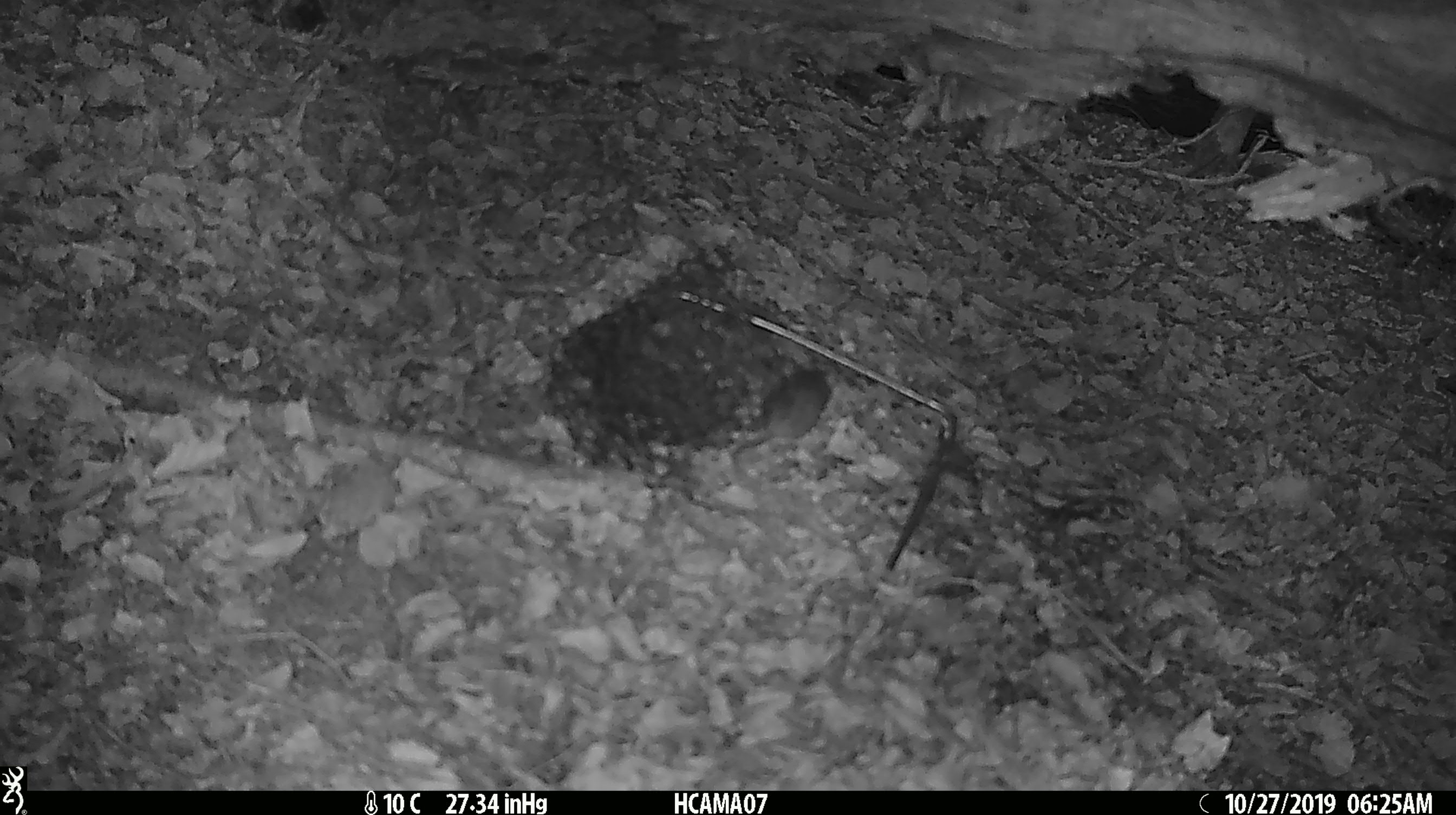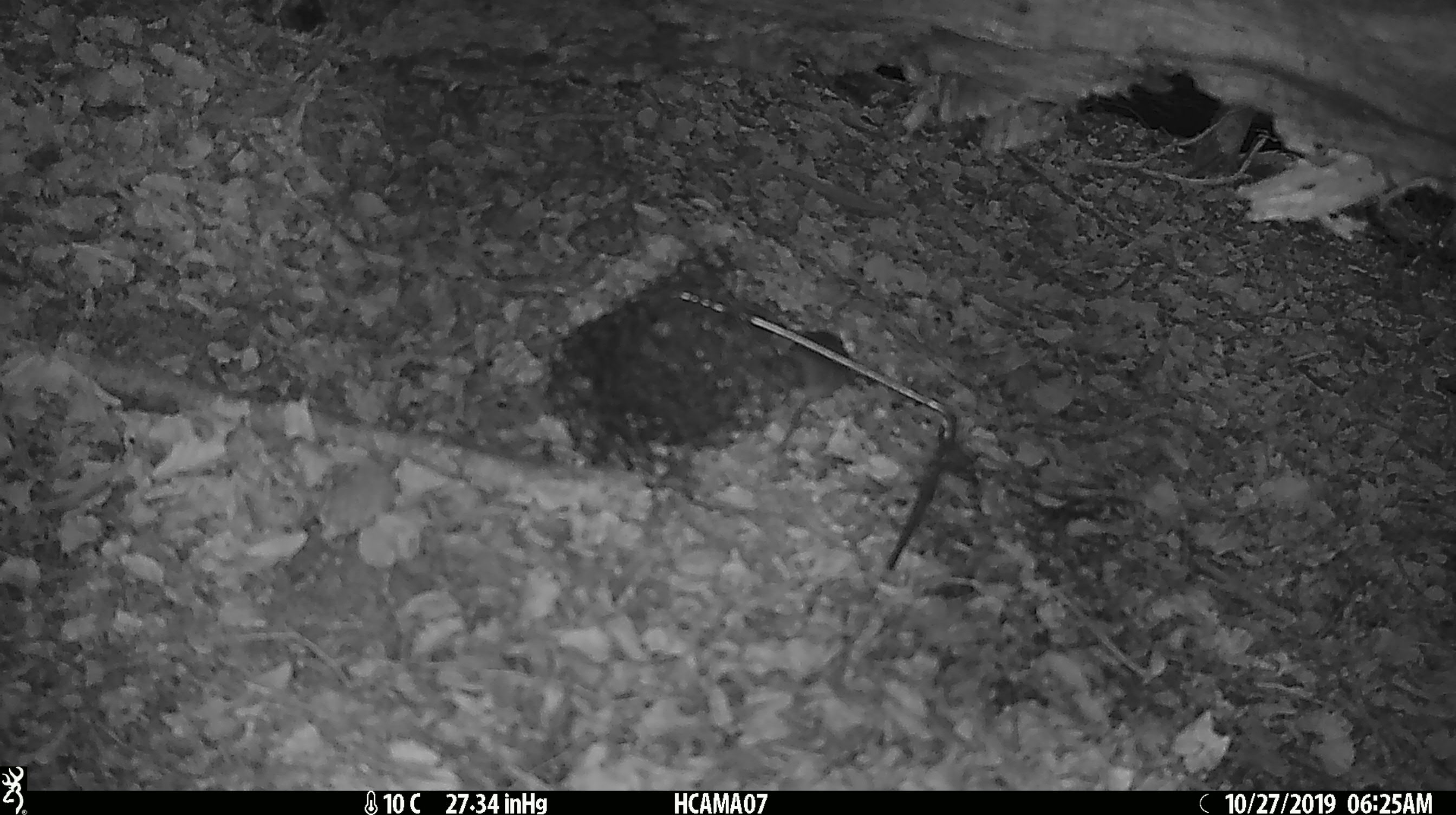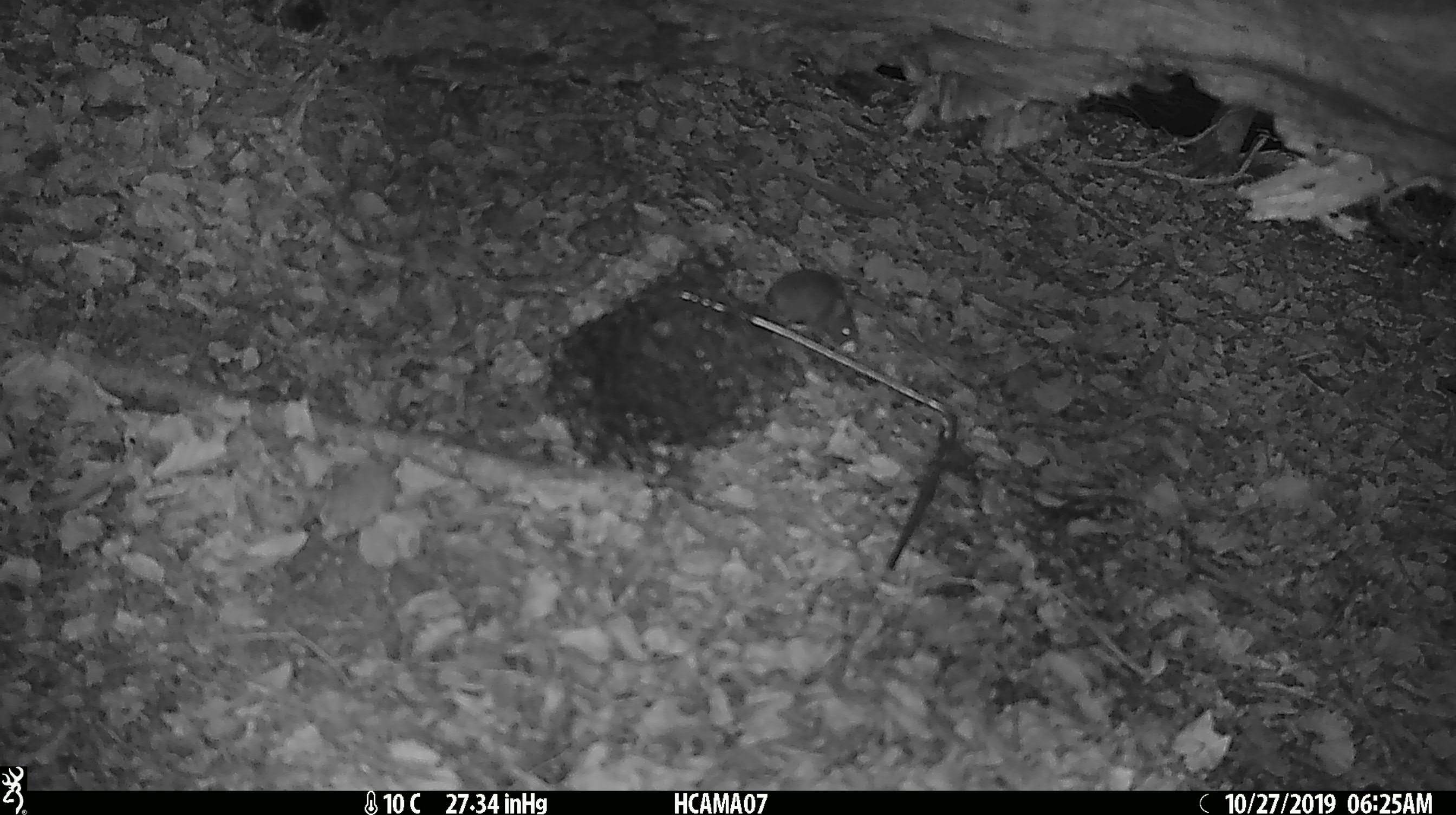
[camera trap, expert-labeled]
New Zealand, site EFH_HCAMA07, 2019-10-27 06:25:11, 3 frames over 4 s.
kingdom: Animalia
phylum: Chordata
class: Mammalia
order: Rodentia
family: Muridae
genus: Mus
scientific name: Mus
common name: mouse